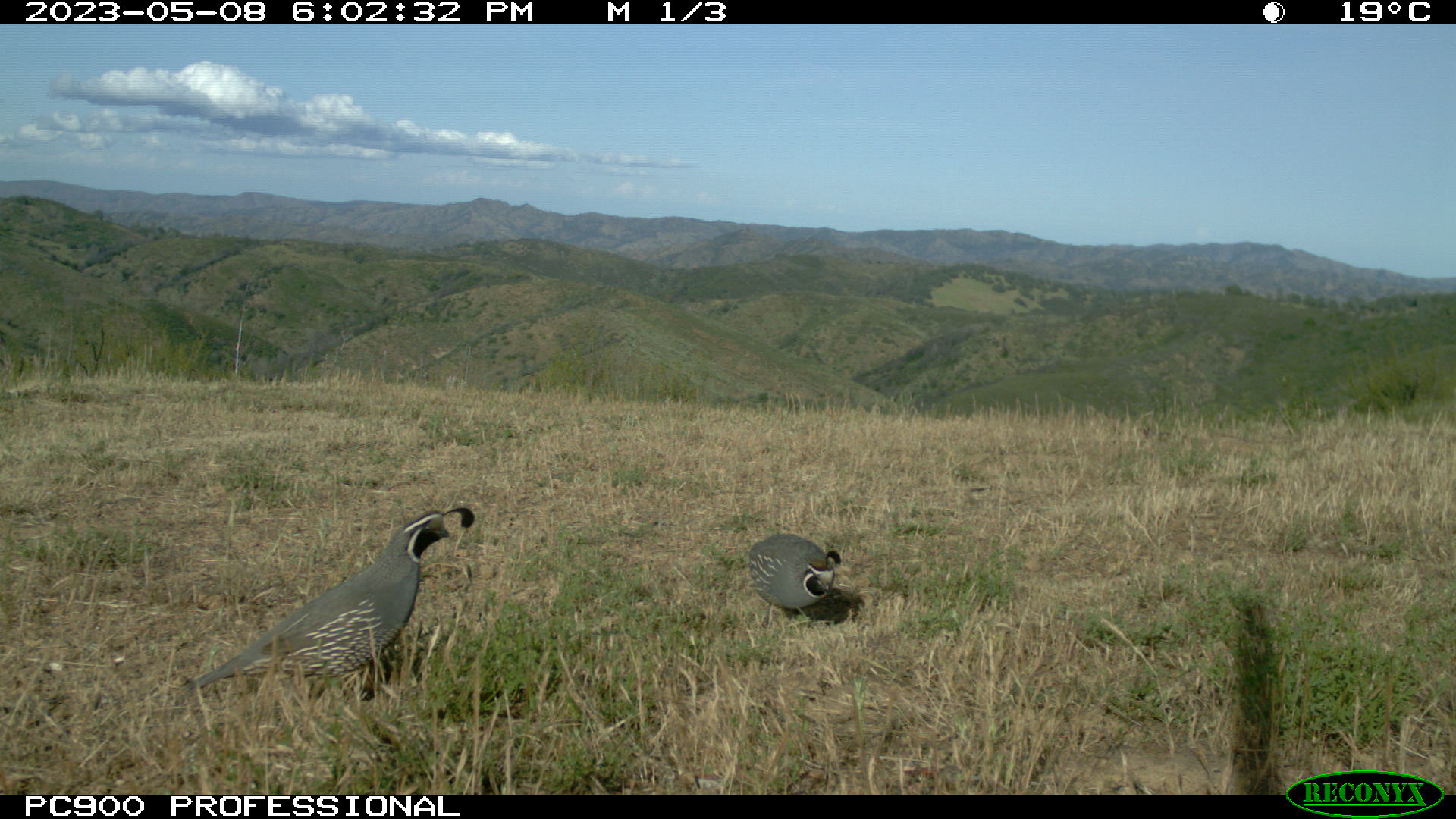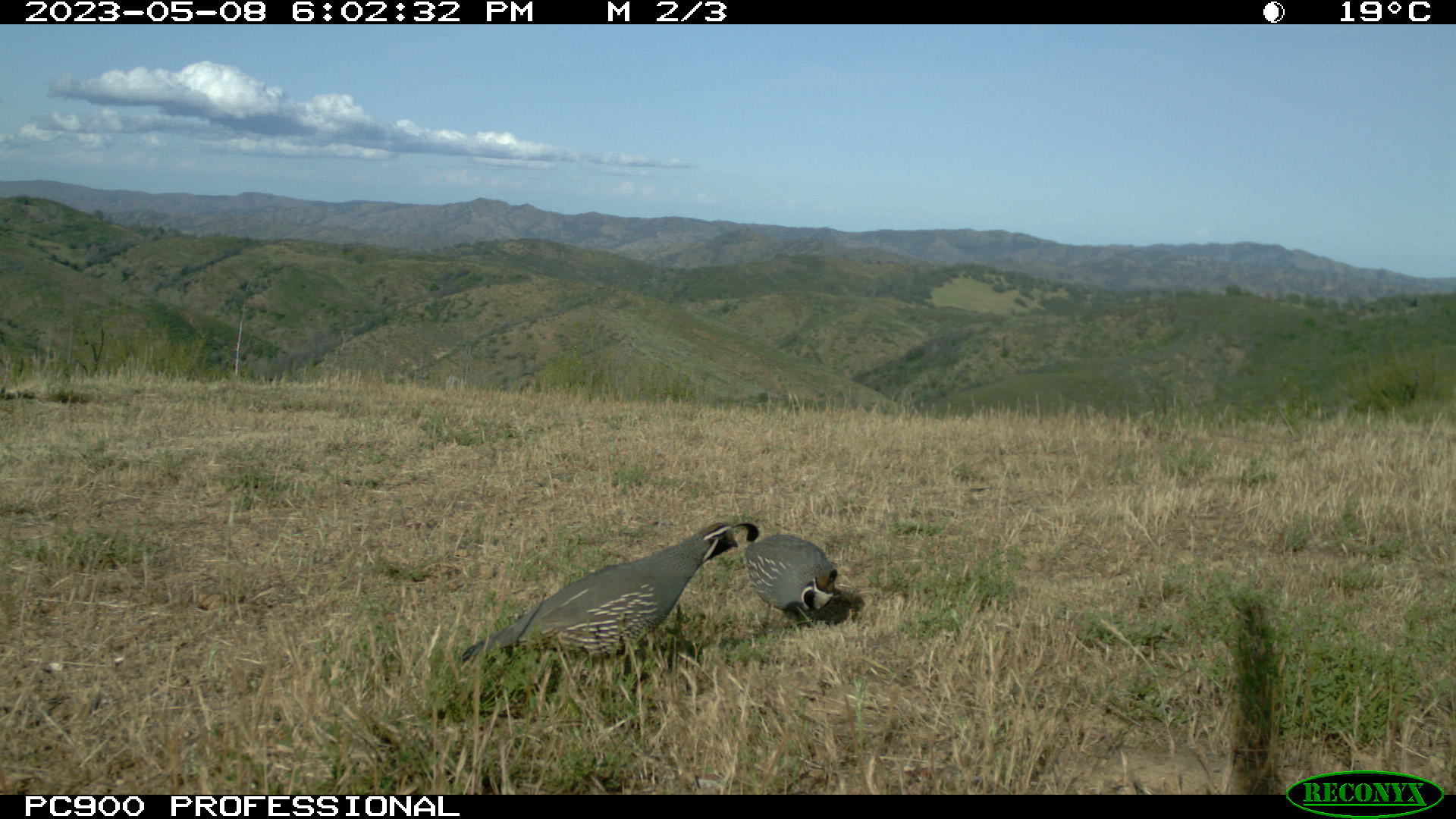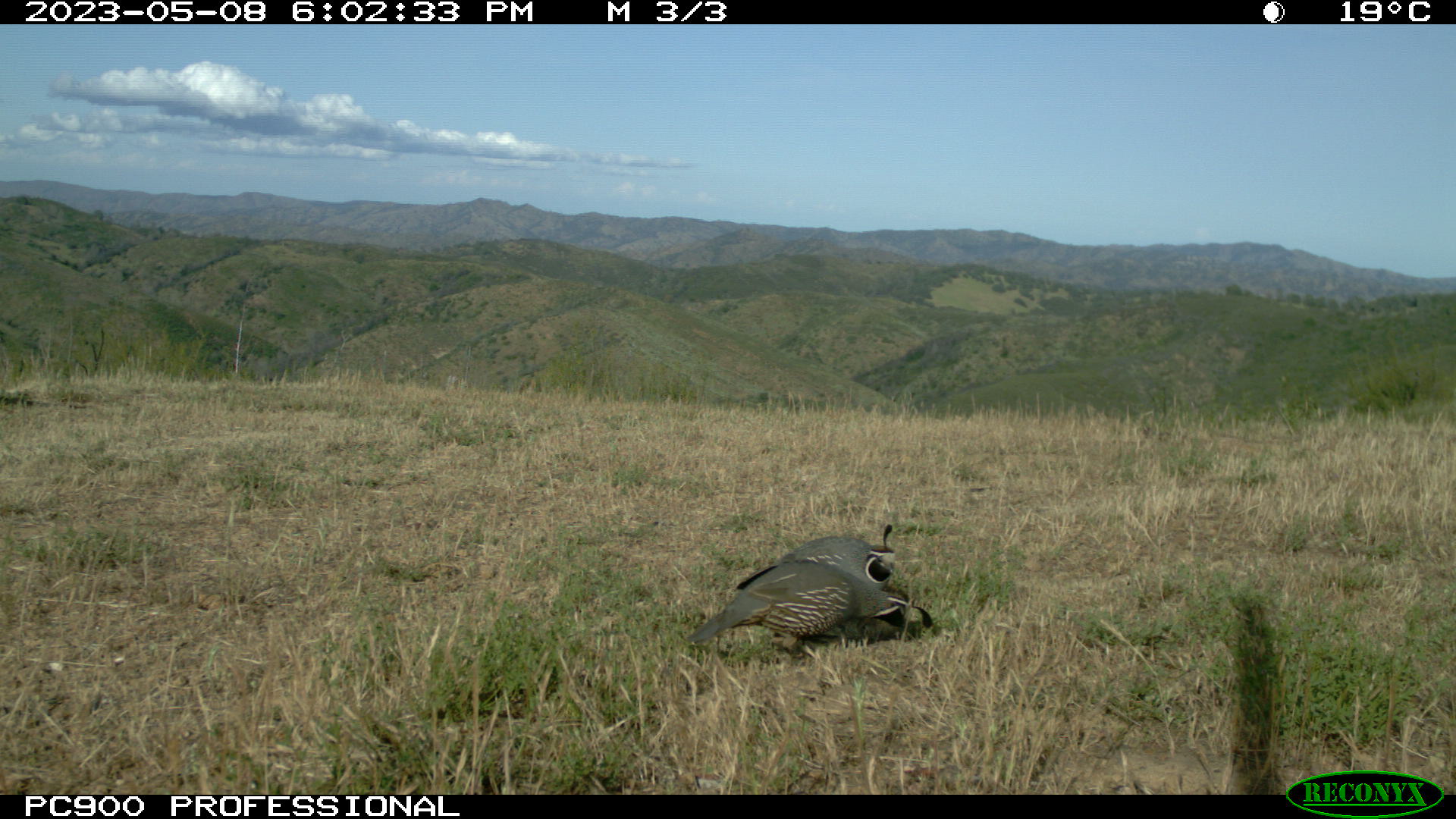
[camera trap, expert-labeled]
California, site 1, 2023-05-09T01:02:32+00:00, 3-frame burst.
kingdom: Animalia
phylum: Chordata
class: Aves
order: Galliformes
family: Odontophoridae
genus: Callipepla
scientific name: Callipepla californica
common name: california quail